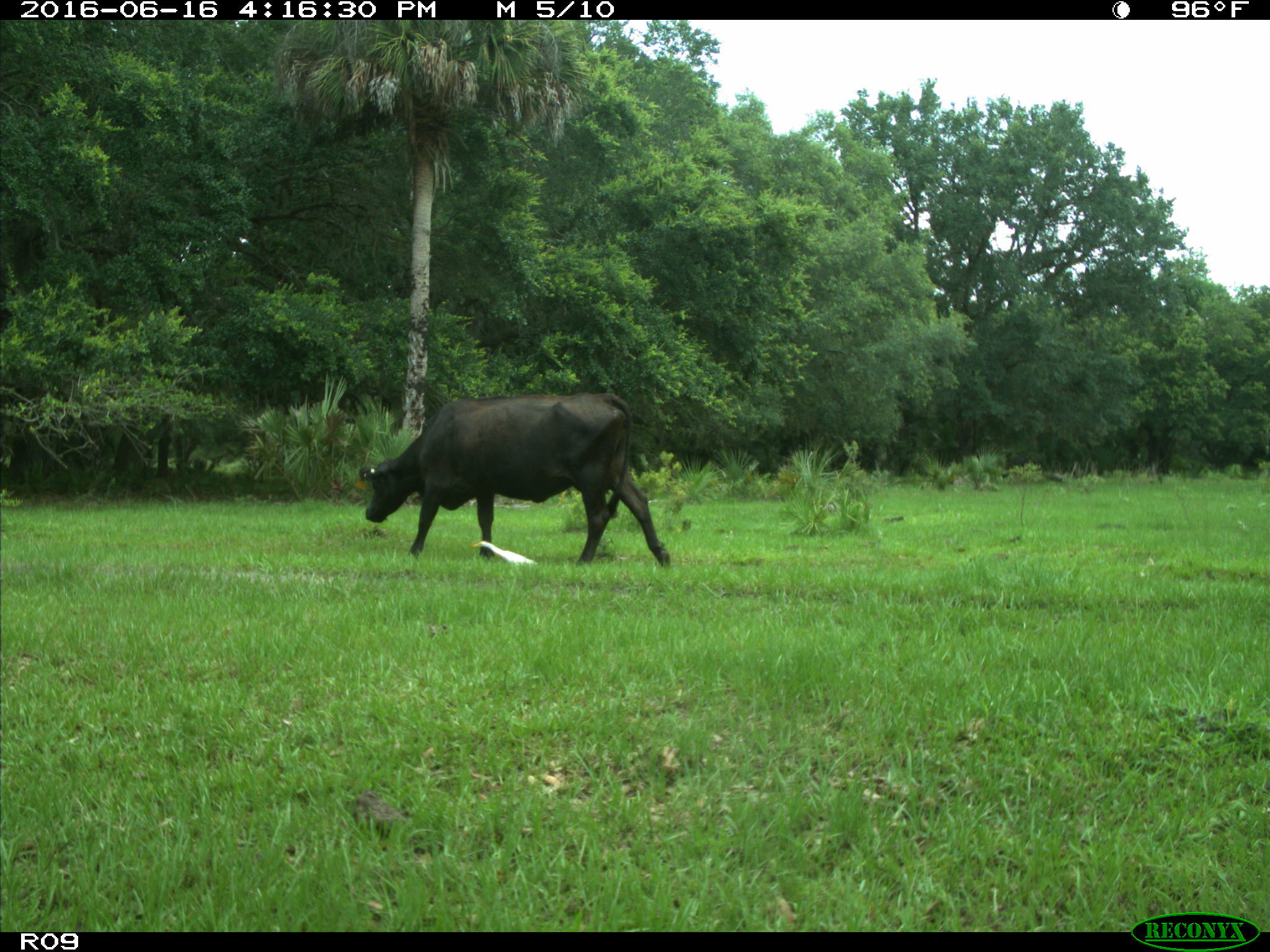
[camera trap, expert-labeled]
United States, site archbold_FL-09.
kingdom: Animalia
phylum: Chordata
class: Mammalia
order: Artiodactyla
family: Bovidae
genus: Bos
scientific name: Bos taurus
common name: domestic cow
Bos taurus (domestic cow).